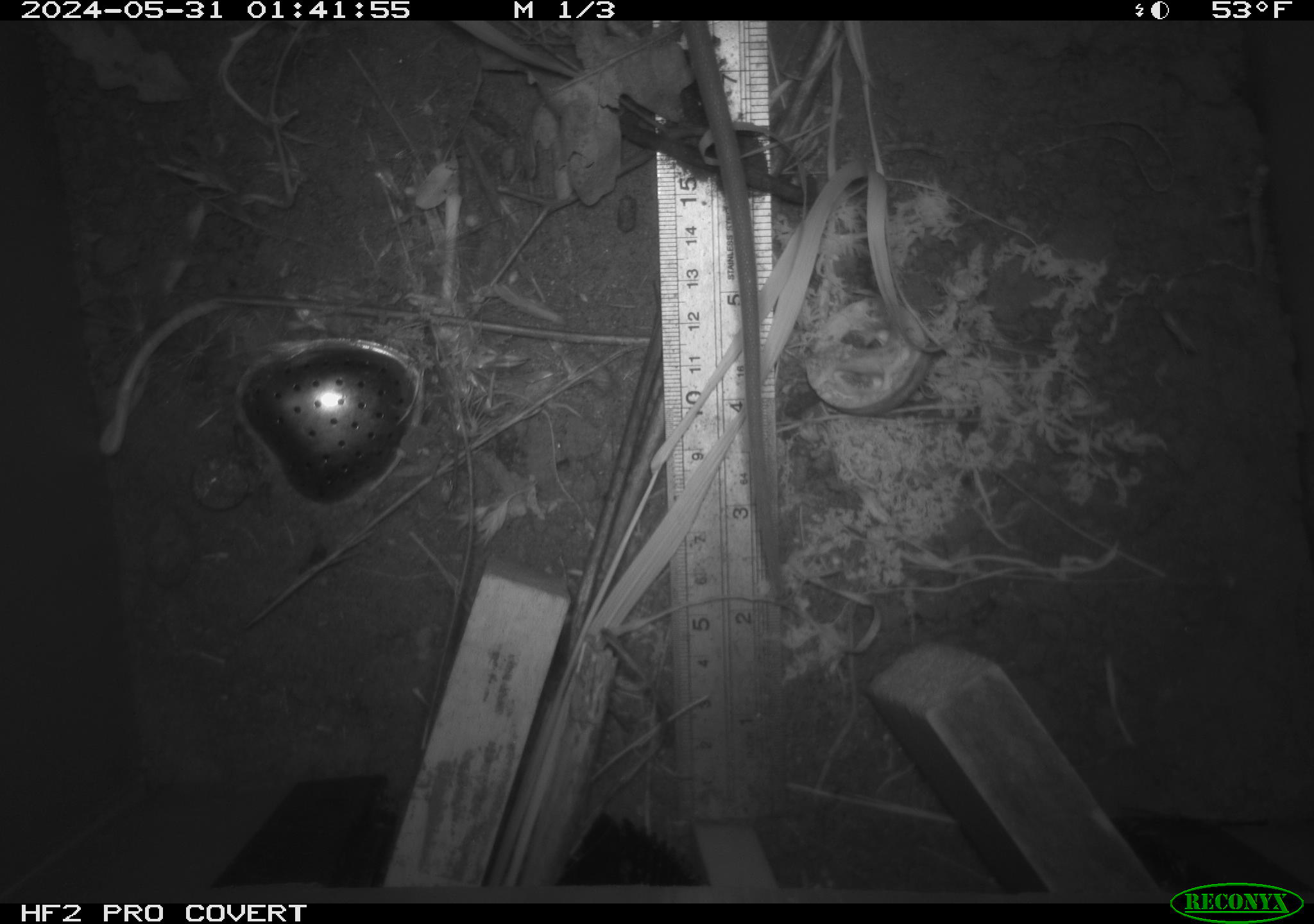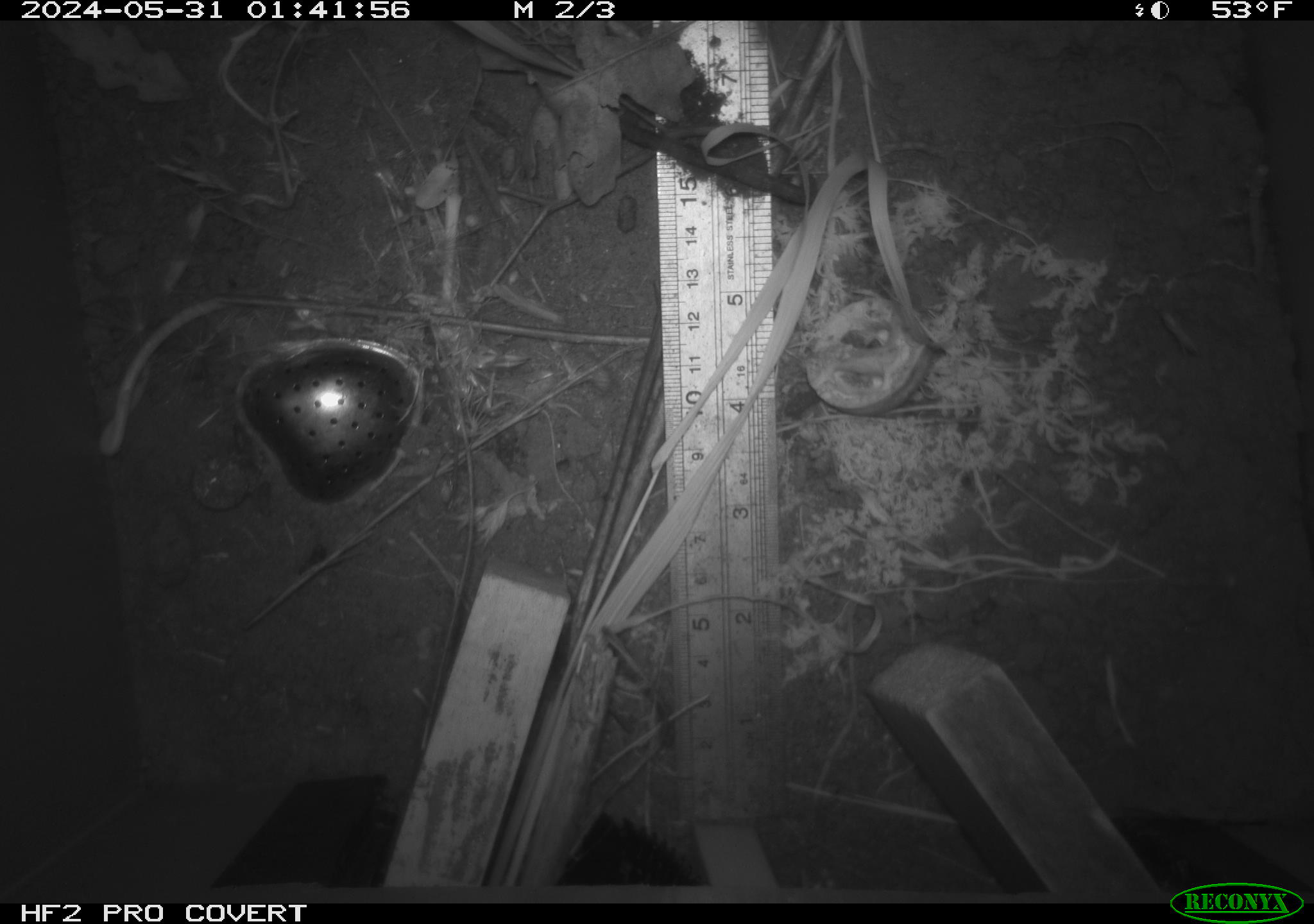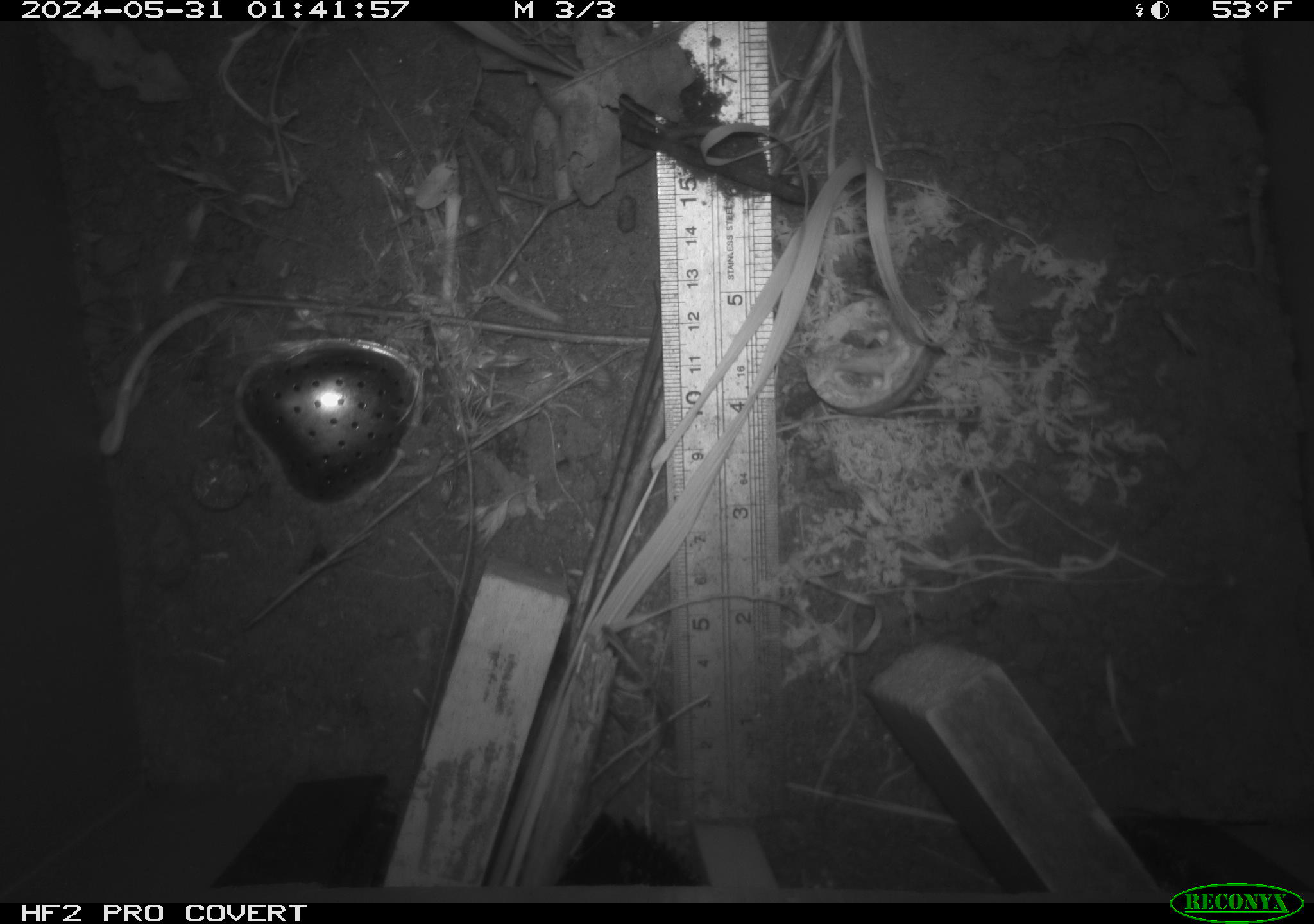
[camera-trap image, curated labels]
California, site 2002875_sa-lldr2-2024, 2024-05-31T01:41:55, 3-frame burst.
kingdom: Animalia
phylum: Chordata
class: Mammalia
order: Rodentia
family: Muridae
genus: Rattus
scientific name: Rattus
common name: rat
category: rattus species